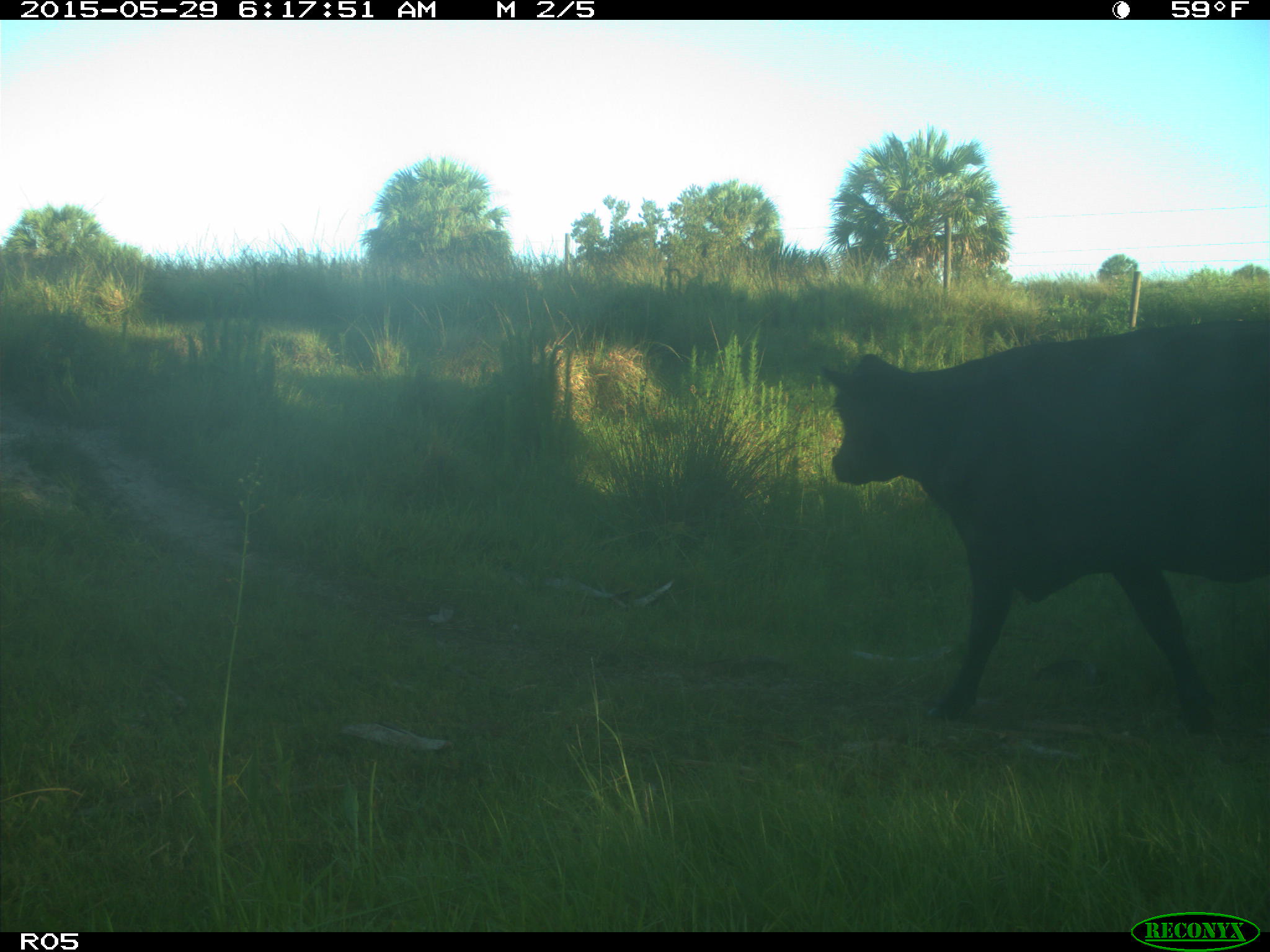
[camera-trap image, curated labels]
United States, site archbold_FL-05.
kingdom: Animalia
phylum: Chordata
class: Mammalia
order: Artiodactyla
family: Bovidae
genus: Bos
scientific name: Bos taurus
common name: domestic cow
Bos taurus (domestic cow).